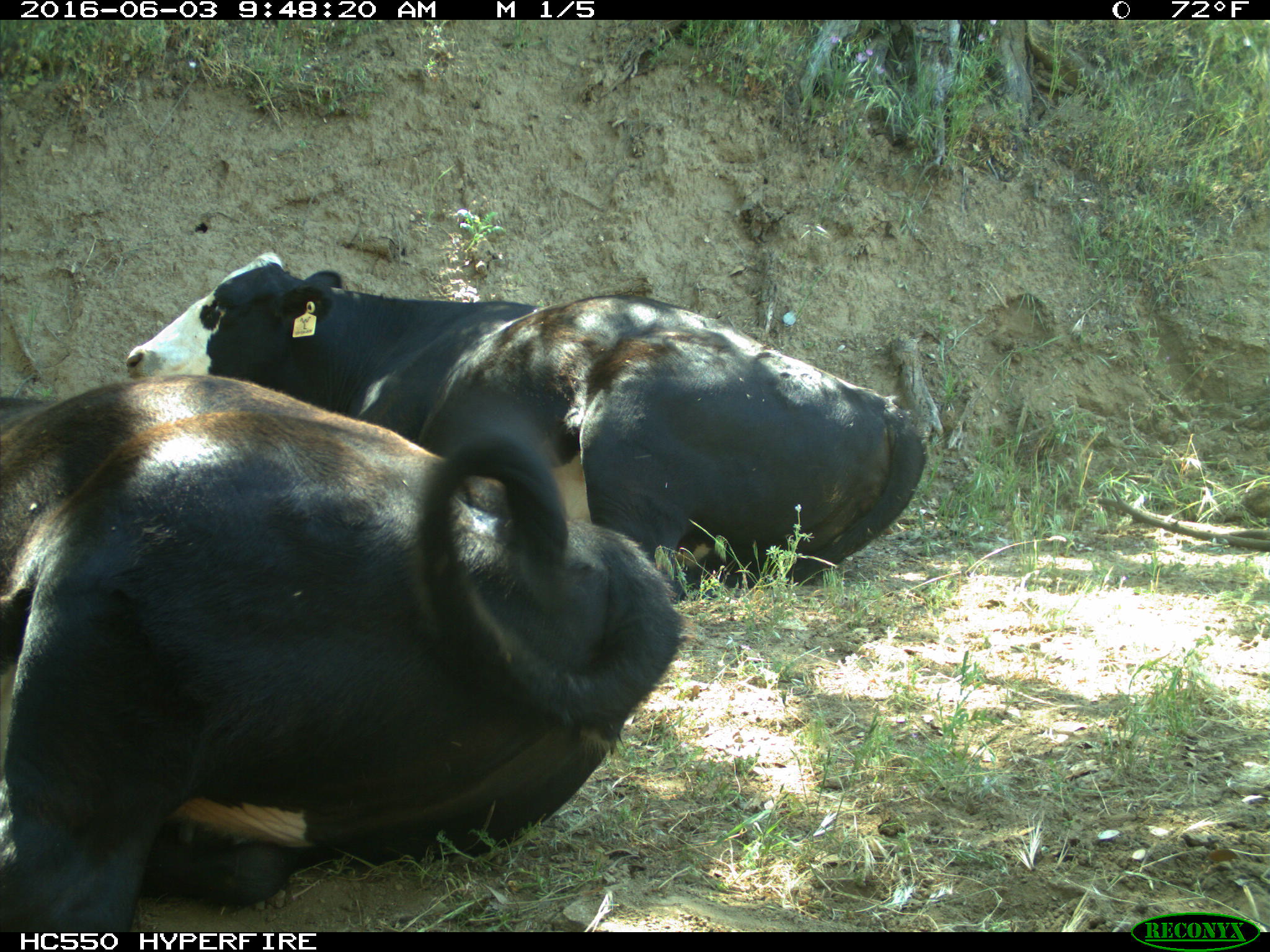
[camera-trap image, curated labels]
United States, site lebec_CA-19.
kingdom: Animalia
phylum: Chordata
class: Mammalia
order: Artiodactyla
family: Bovidae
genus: Bos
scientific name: Bos taurus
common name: domestic cow